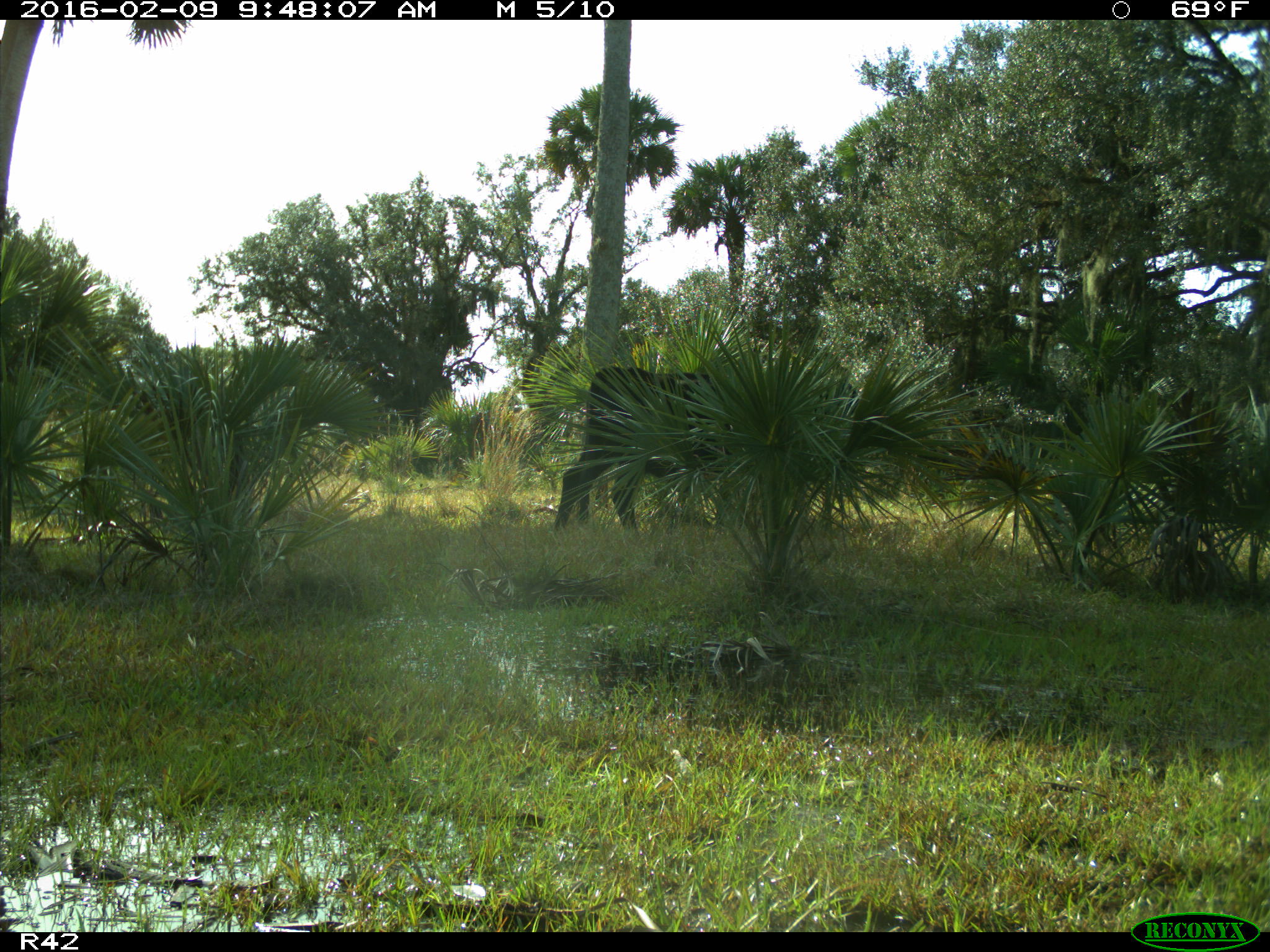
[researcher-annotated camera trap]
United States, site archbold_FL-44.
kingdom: Animalia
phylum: Chordata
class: Mammalia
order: Artiodactyla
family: Bovidae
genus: Bos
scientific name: Bos taurus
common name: domestic cow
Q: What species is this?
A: Bos taurus (domestic cow).